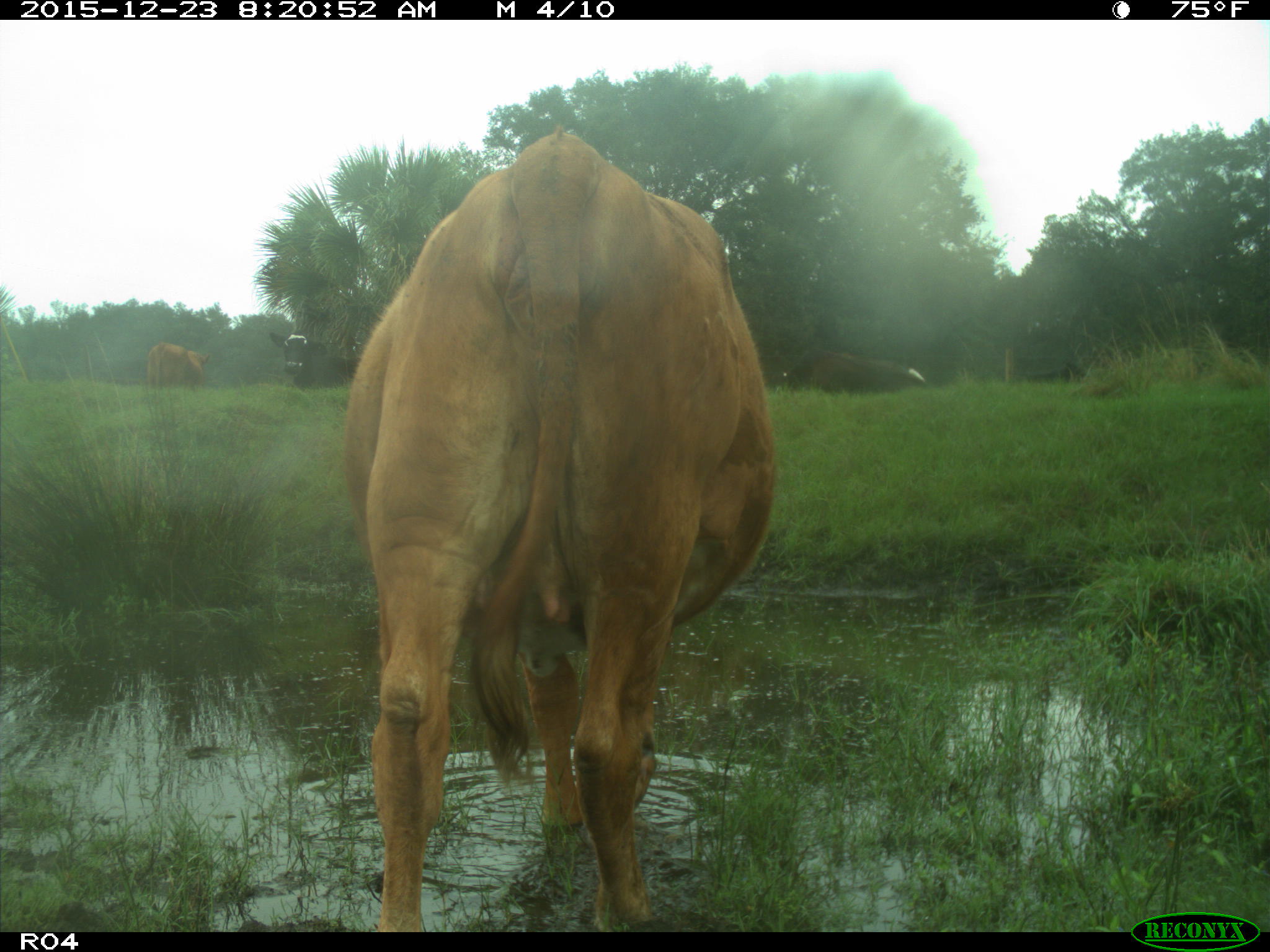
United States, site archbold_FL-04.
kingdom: Animalia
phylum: Chordata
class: Mammalia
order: Artiodactyla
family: Bovidae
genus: Bos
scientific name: Bos taurus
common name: domestic cow